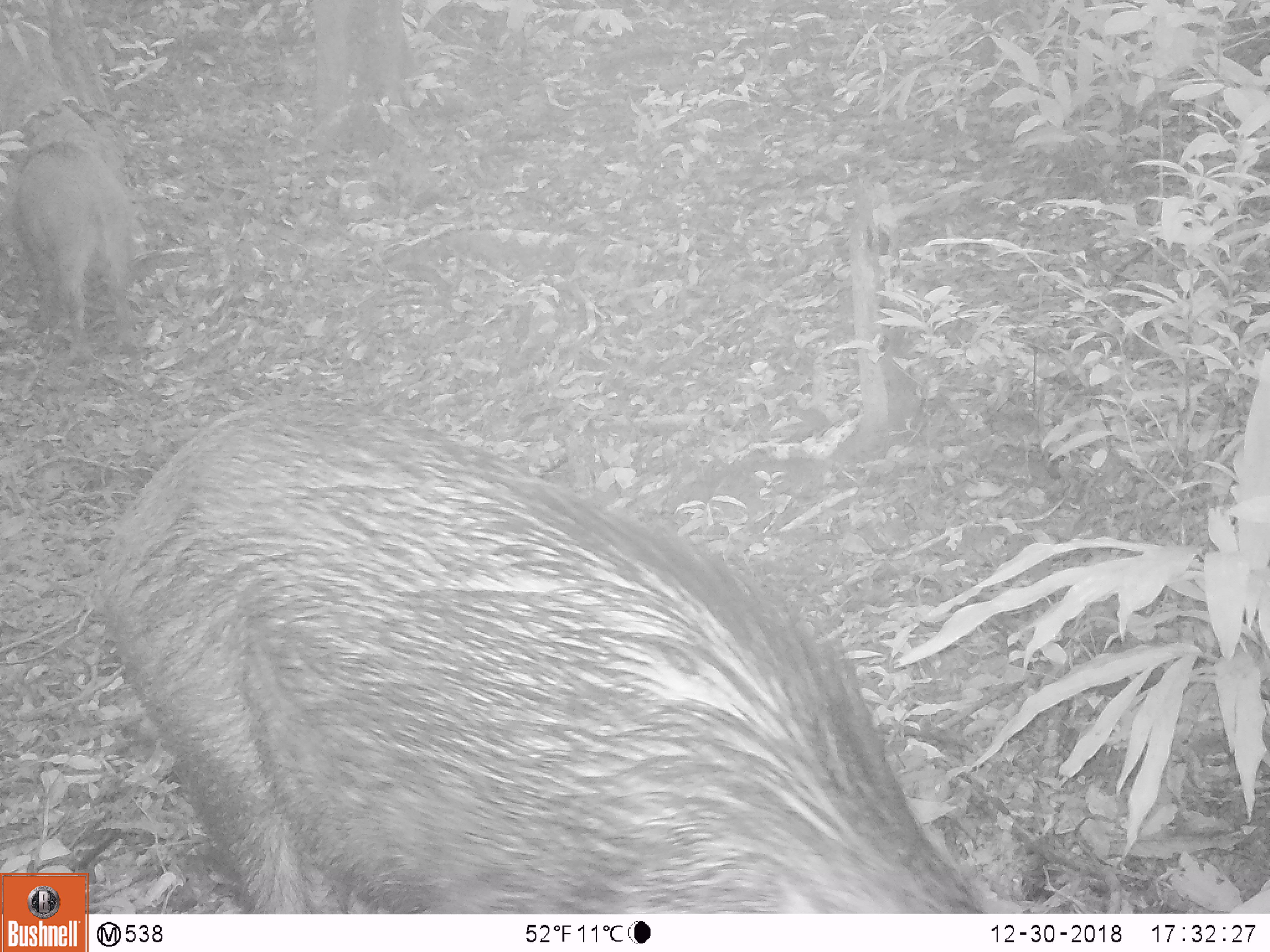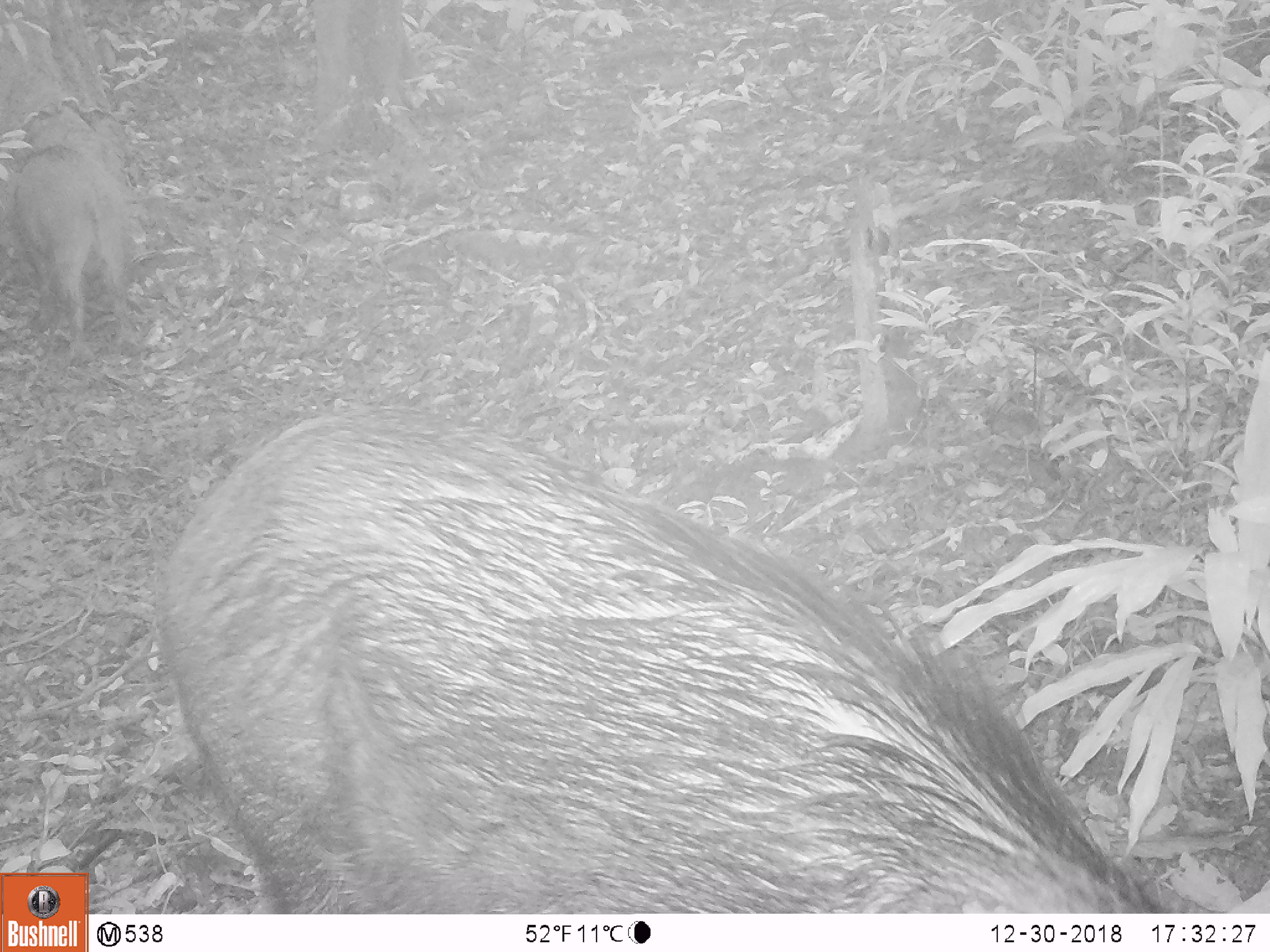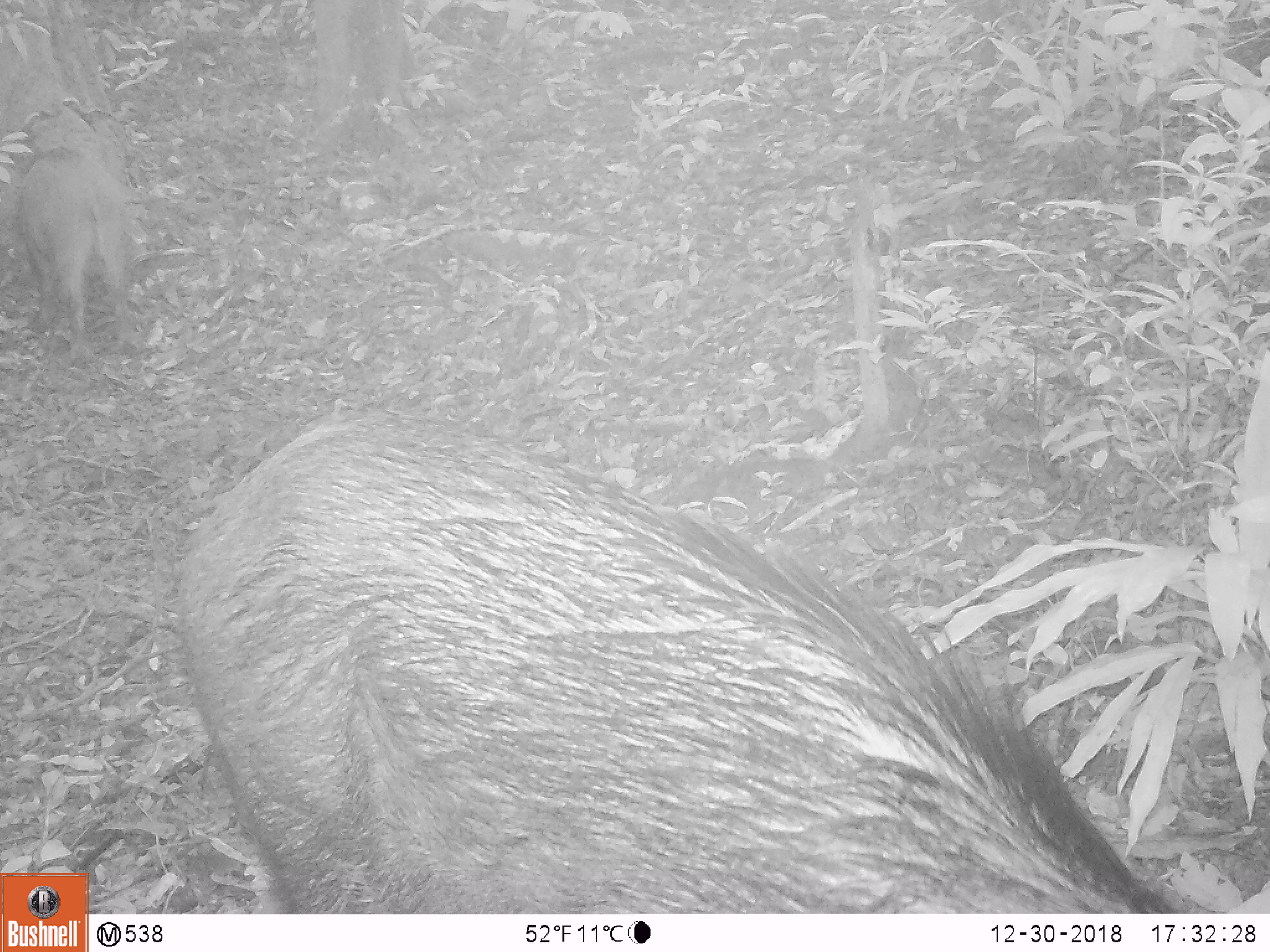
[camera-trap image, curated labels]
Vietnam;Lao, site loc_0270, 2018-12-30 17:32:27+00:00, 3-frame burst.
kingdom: Animalia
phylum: Chordata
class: Mammalia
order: Artiodactyla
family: Suidae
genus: Sus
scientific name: Sus scrofa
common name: eurasian wild pig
Eurasian wild pig (Sus scrofa). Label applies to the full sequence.